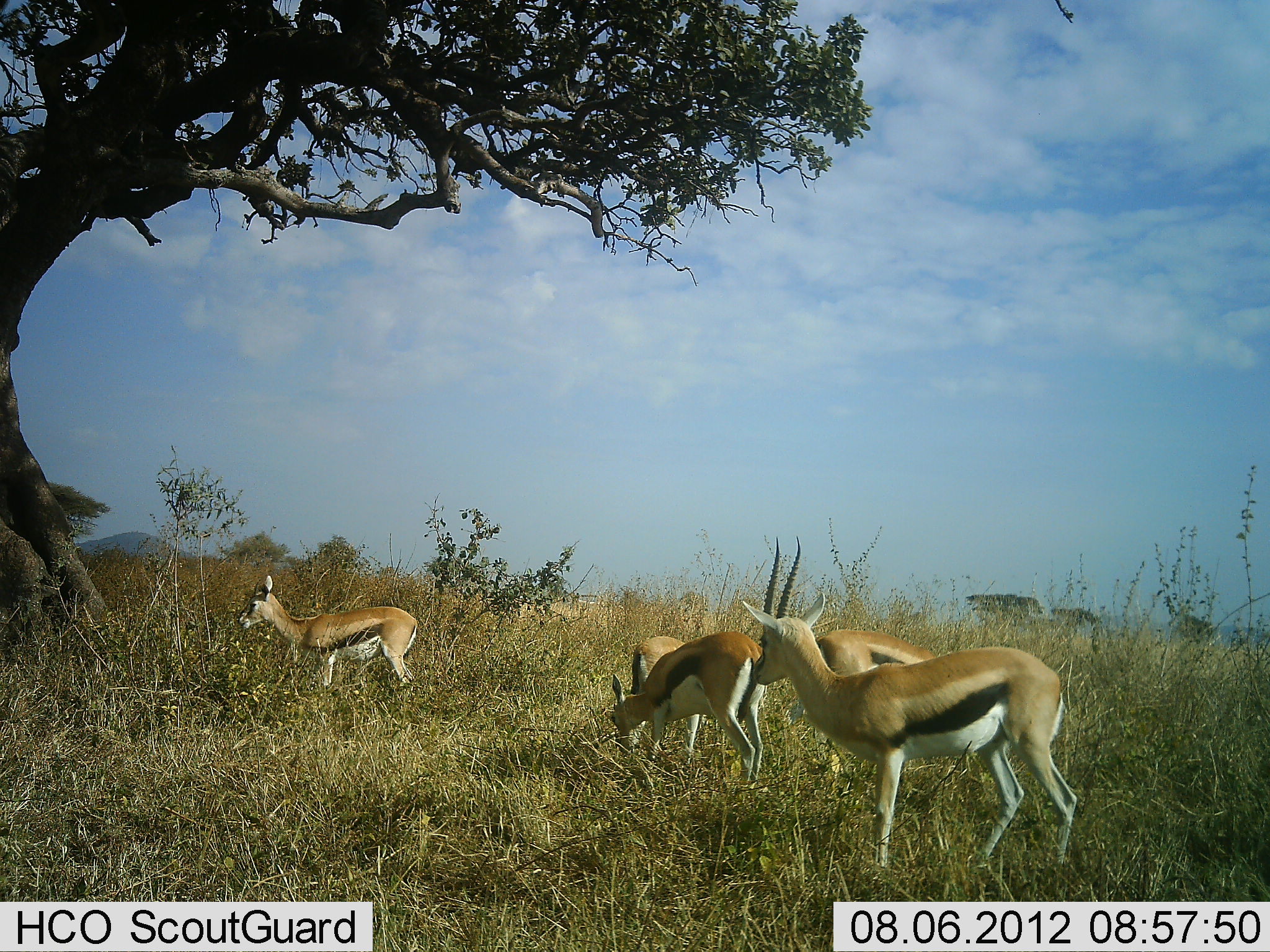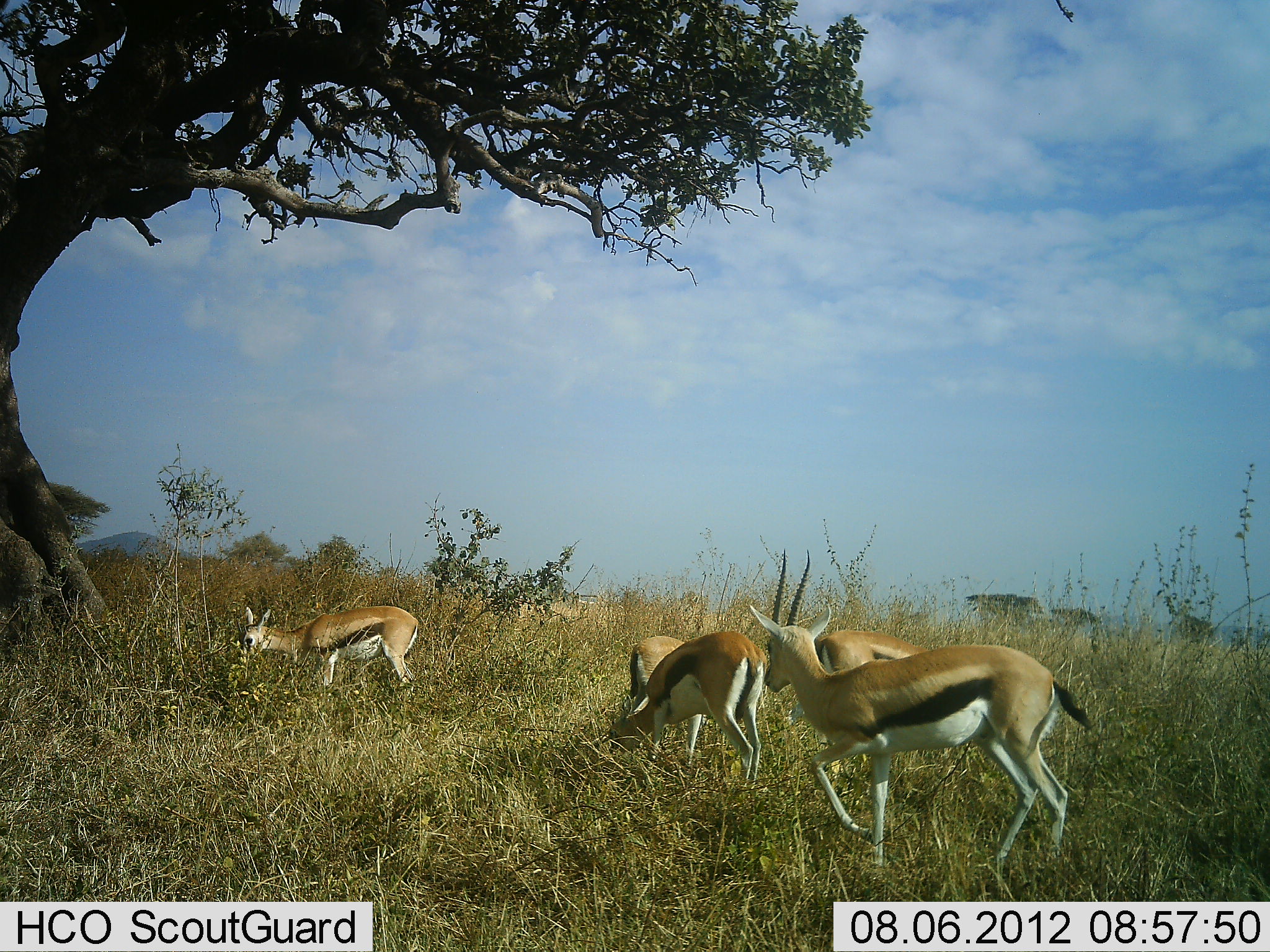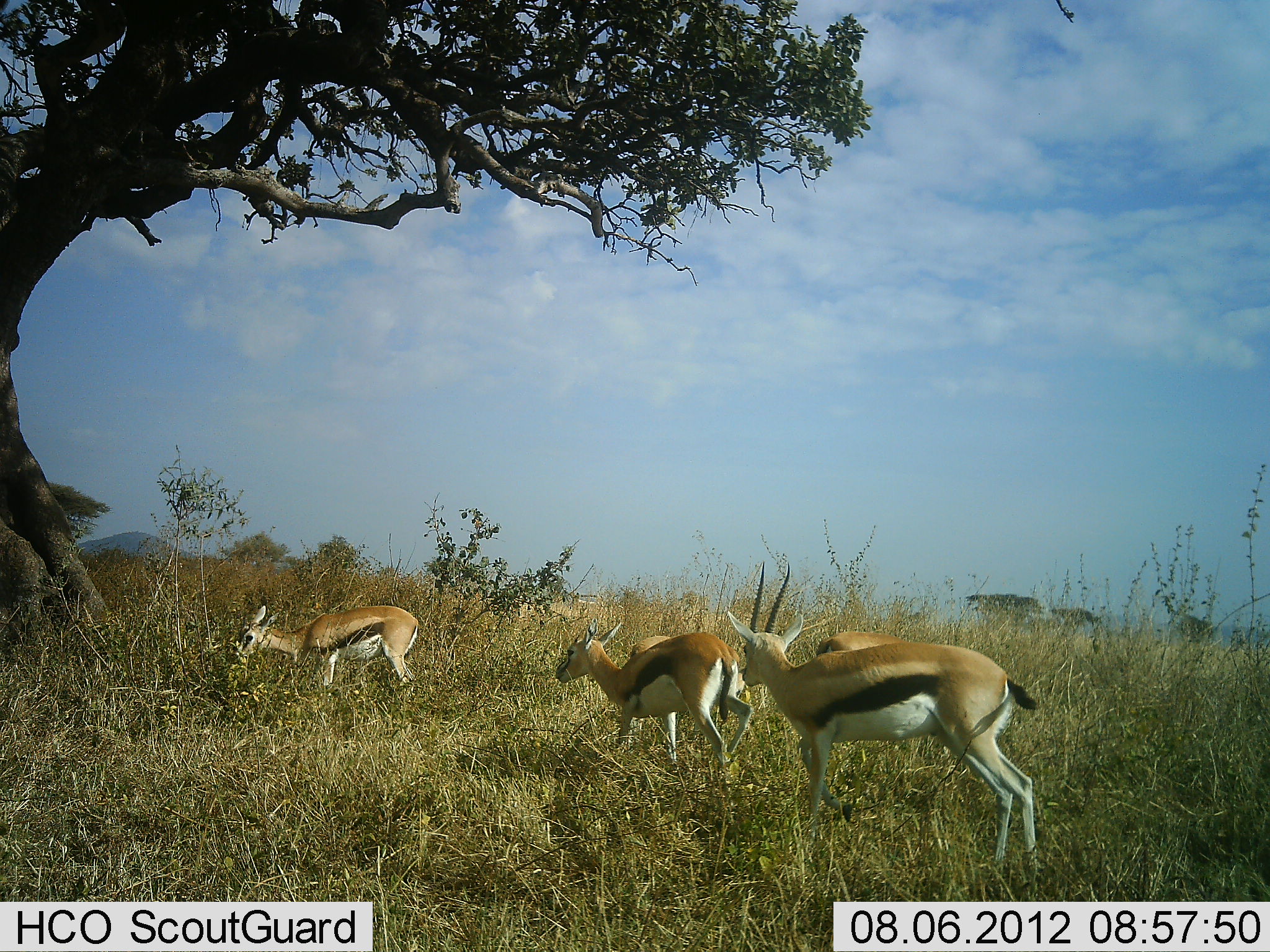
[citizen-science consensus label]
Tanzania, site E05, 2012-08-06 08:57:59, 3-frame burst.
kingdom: Animalia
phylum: Chordata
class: Mammalia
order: Artiodactyla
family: Bovidae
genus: Eudorcas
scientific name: Eudorcas thomsonii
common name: thomson's gazelle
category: gazellethomsons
Gazellethomsons (thomson's gazelle) (Eudorcas thomsonii), count 5. Behavior (volunteer vote fractions): standing 50%, resting 0%, moving 50%, interacting 0%. Young present (vote fraction): 0%. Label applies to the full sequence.